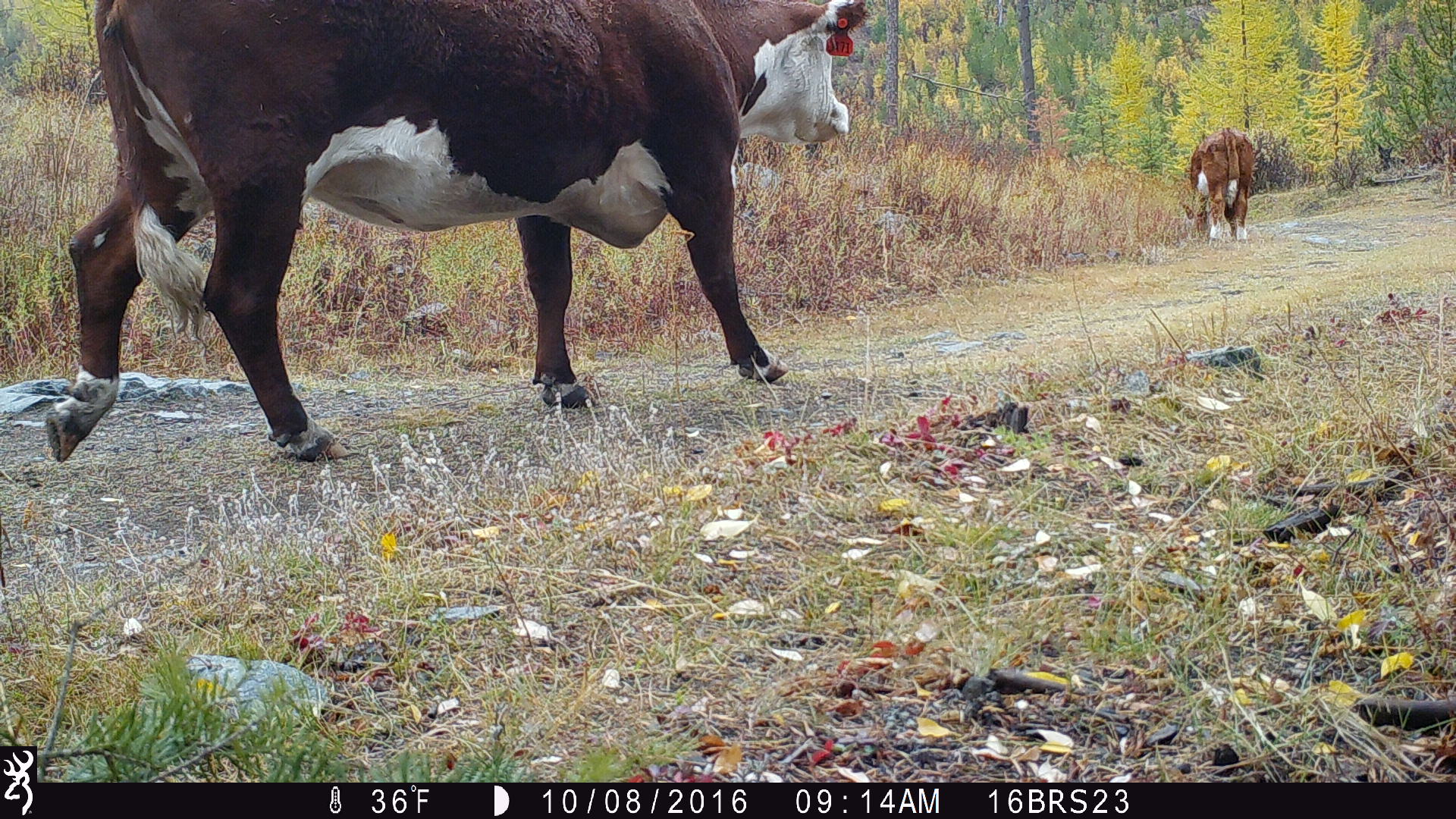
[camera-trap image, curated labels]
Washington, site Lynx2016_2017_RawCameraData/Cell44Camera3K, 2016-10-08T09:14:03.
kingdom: Animalia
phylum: Chordata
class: Mammalia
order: Artiodactyla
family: Bovidae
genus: Bos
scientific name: Bos taurus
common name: domestic cattle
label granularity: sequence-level